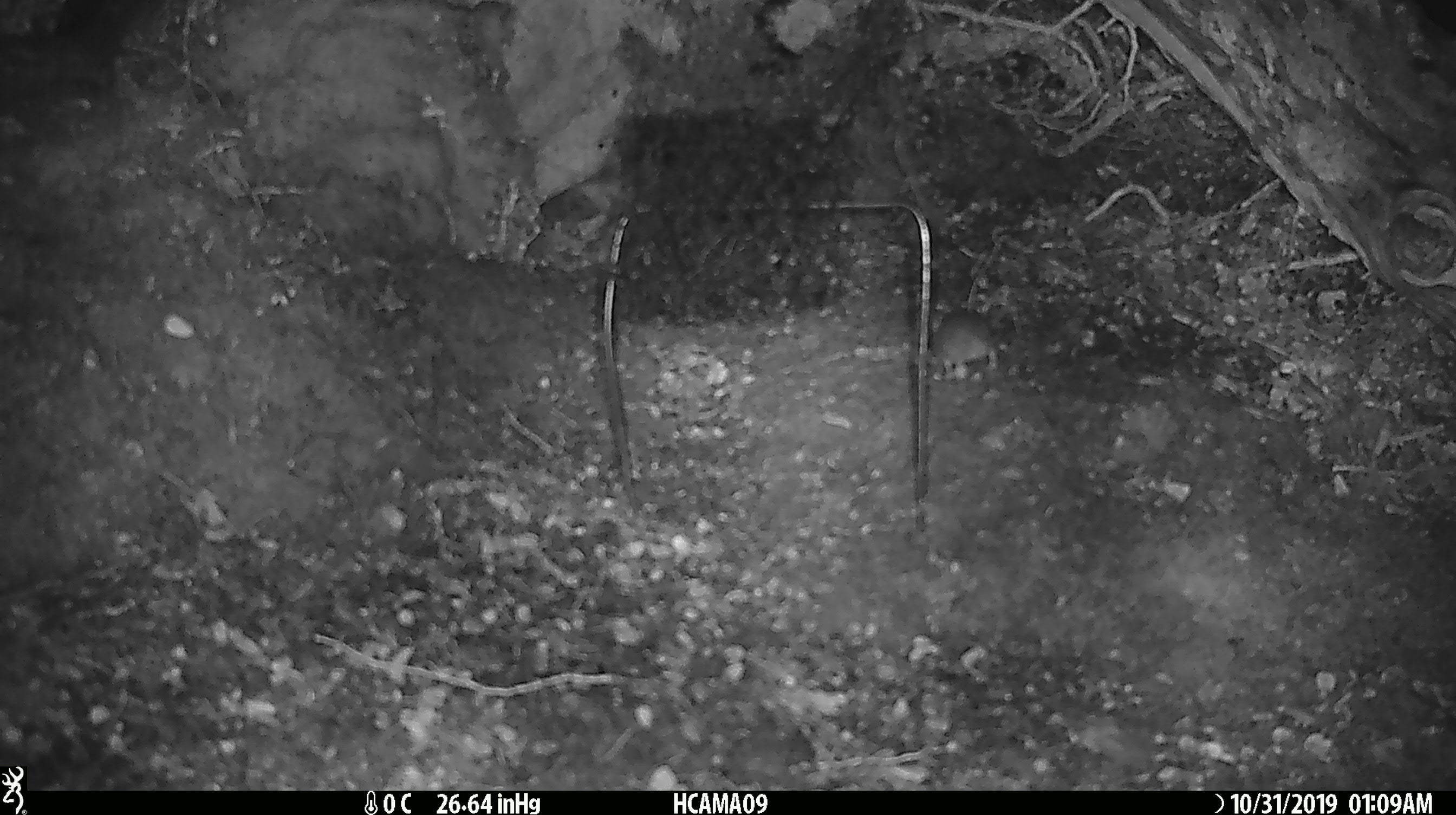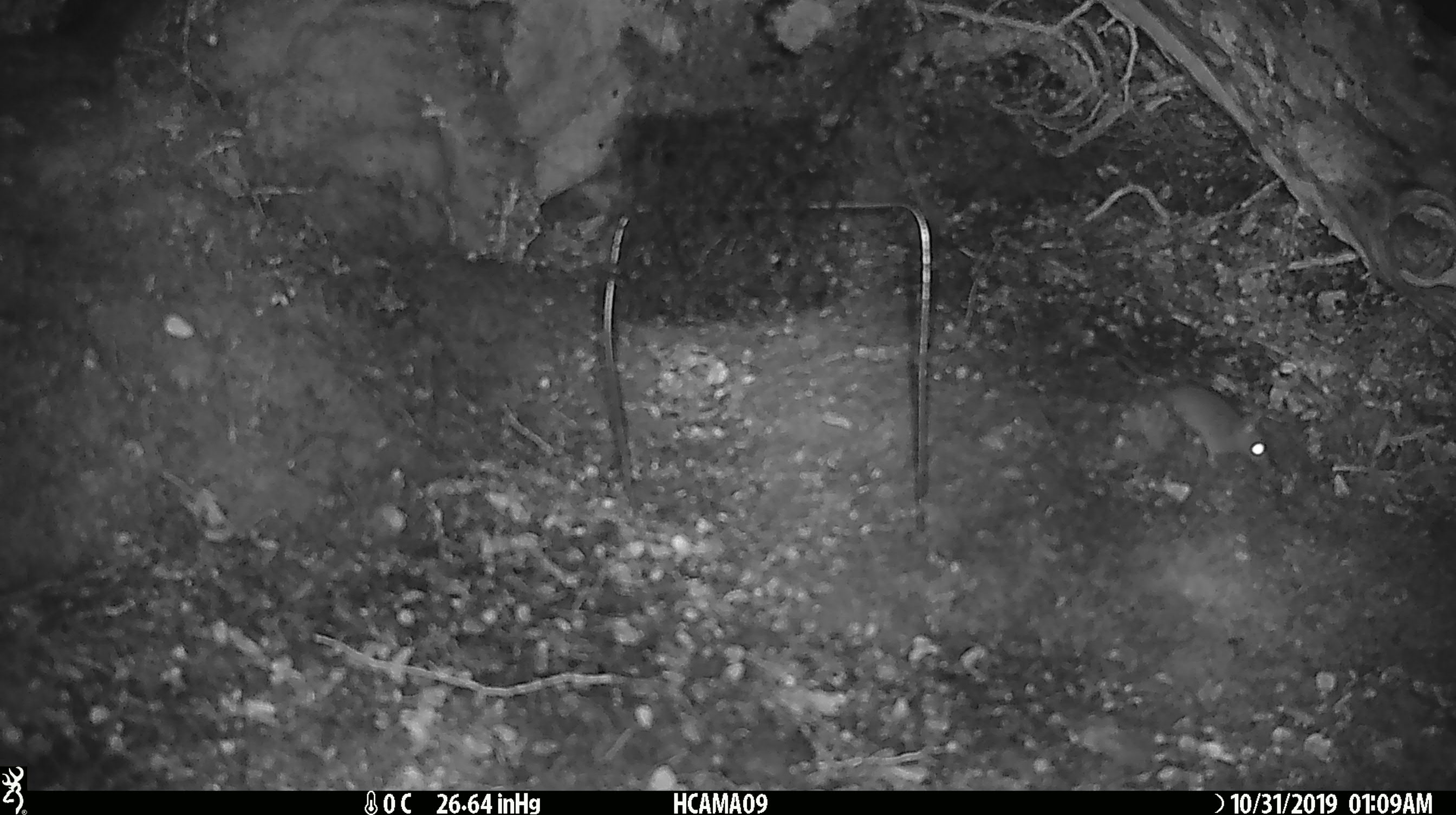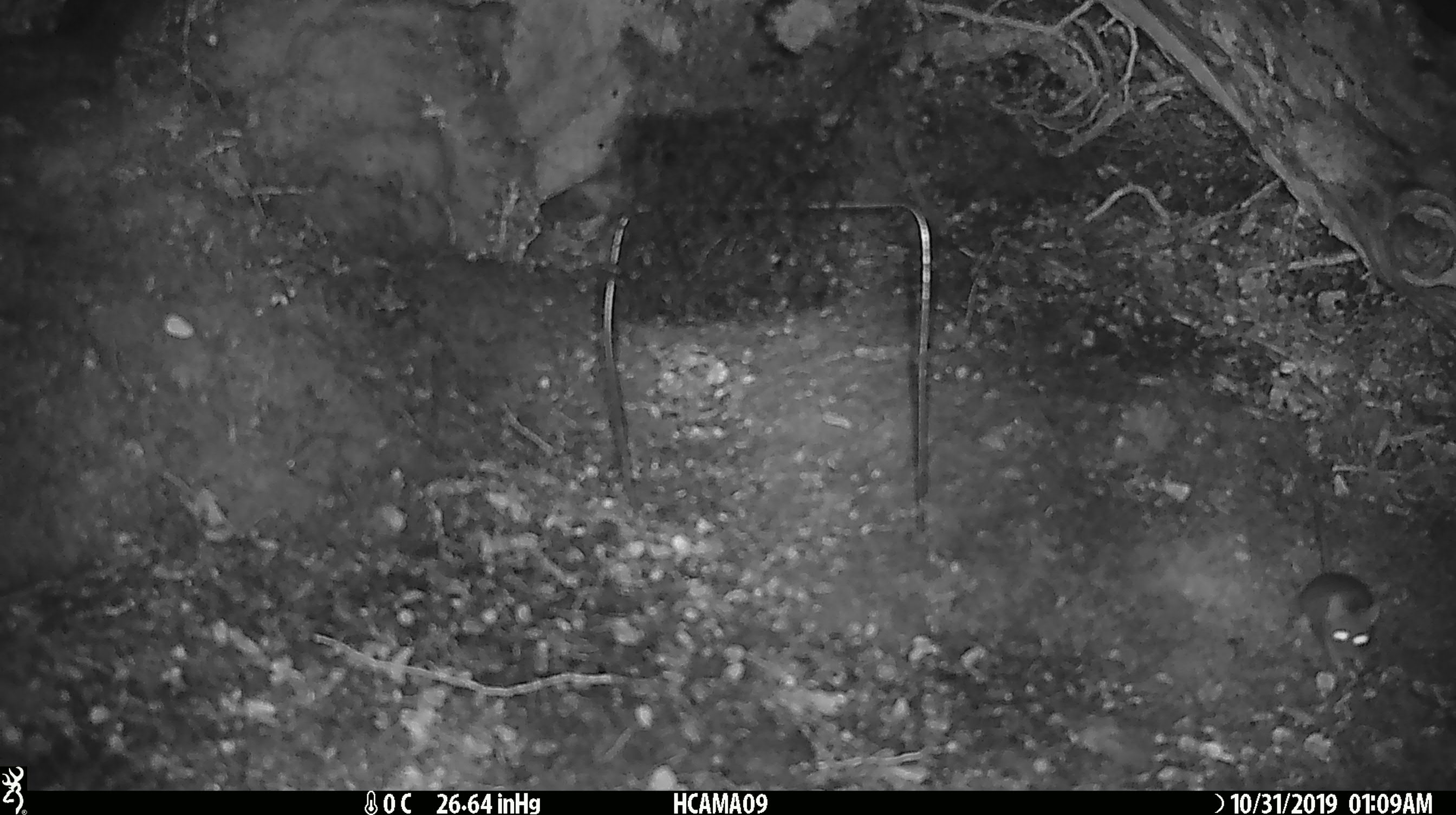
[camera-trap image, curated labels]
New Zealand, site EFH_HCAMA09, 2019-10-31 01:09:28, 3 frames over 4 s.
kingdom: Animalia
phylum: Chordata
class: Mammalia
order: Rodentia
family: Muridae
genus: Mus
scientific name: Mus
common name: mouse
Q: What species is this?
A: Mouse (Mus).